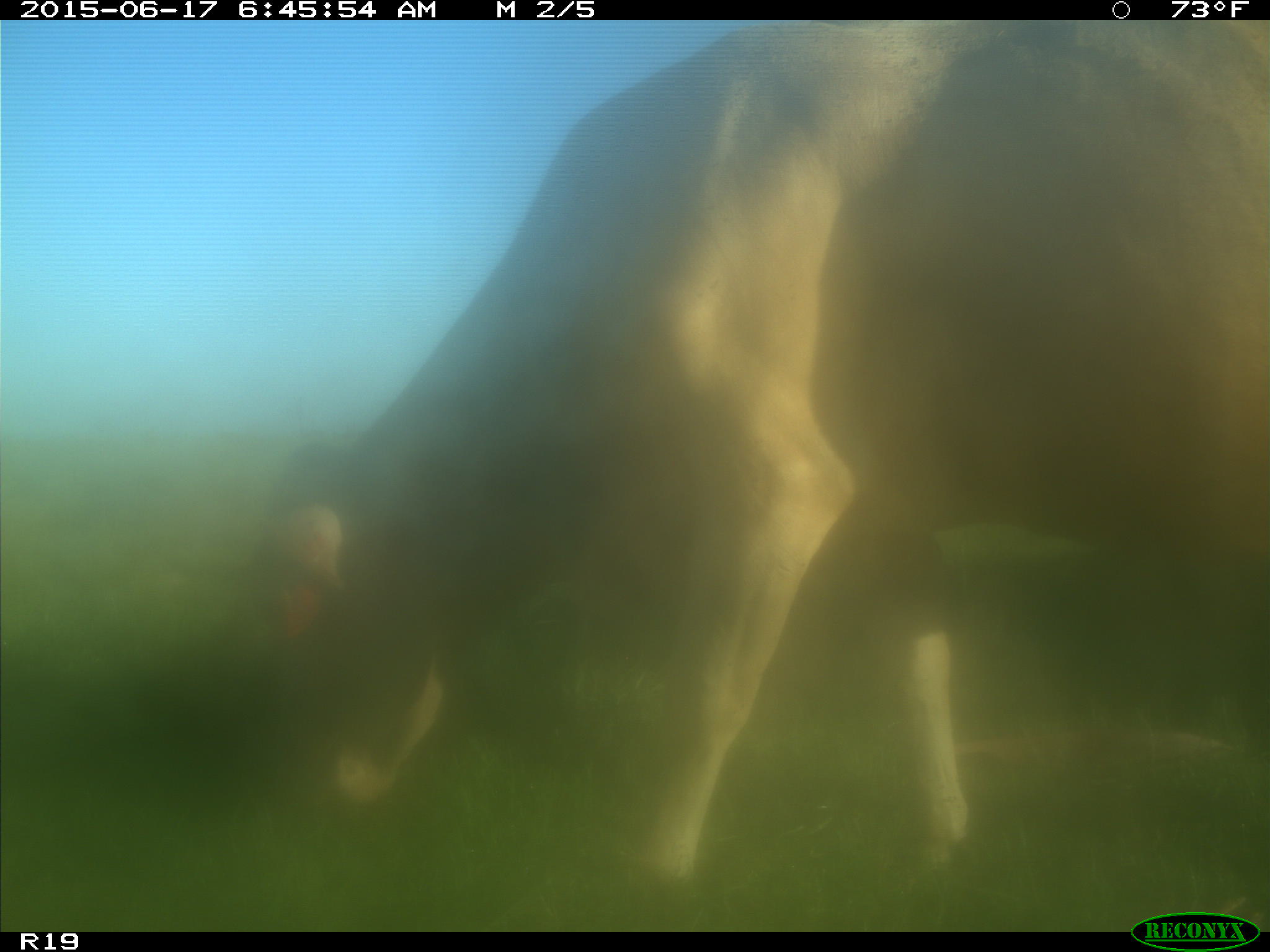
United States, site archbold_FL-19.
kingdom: Animalia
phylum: Chordata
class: Mammalia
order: Artiodactyla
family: Bovidae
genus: Bos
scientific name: Bos taurus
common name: domestic cow